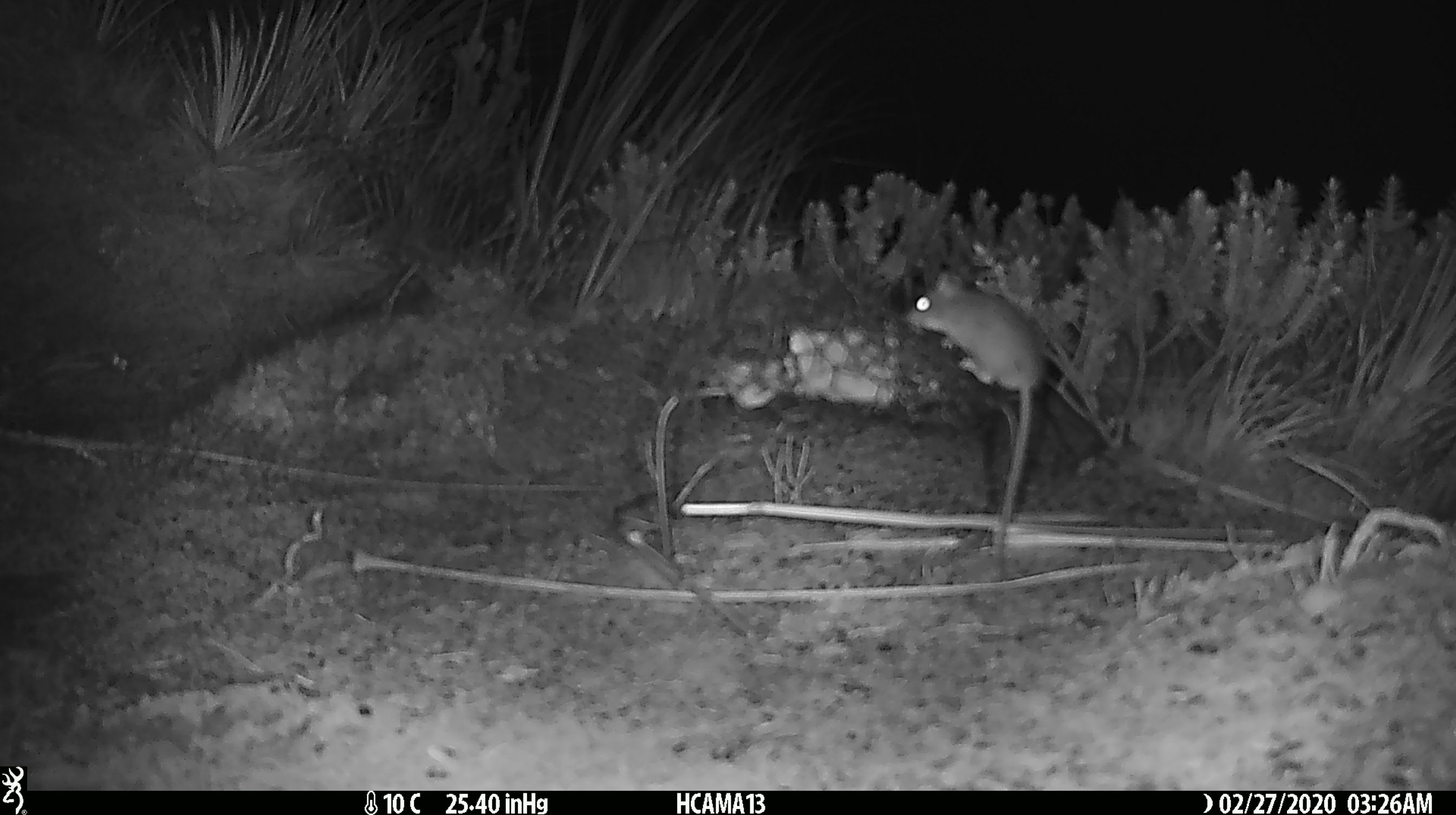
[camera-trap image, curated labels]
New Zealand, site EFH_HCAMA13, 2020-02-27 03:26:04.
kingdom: Animalia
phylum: Chordata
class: Mammalia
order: Rodentia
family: Muridae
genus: Mus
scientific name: Mus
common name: mouse